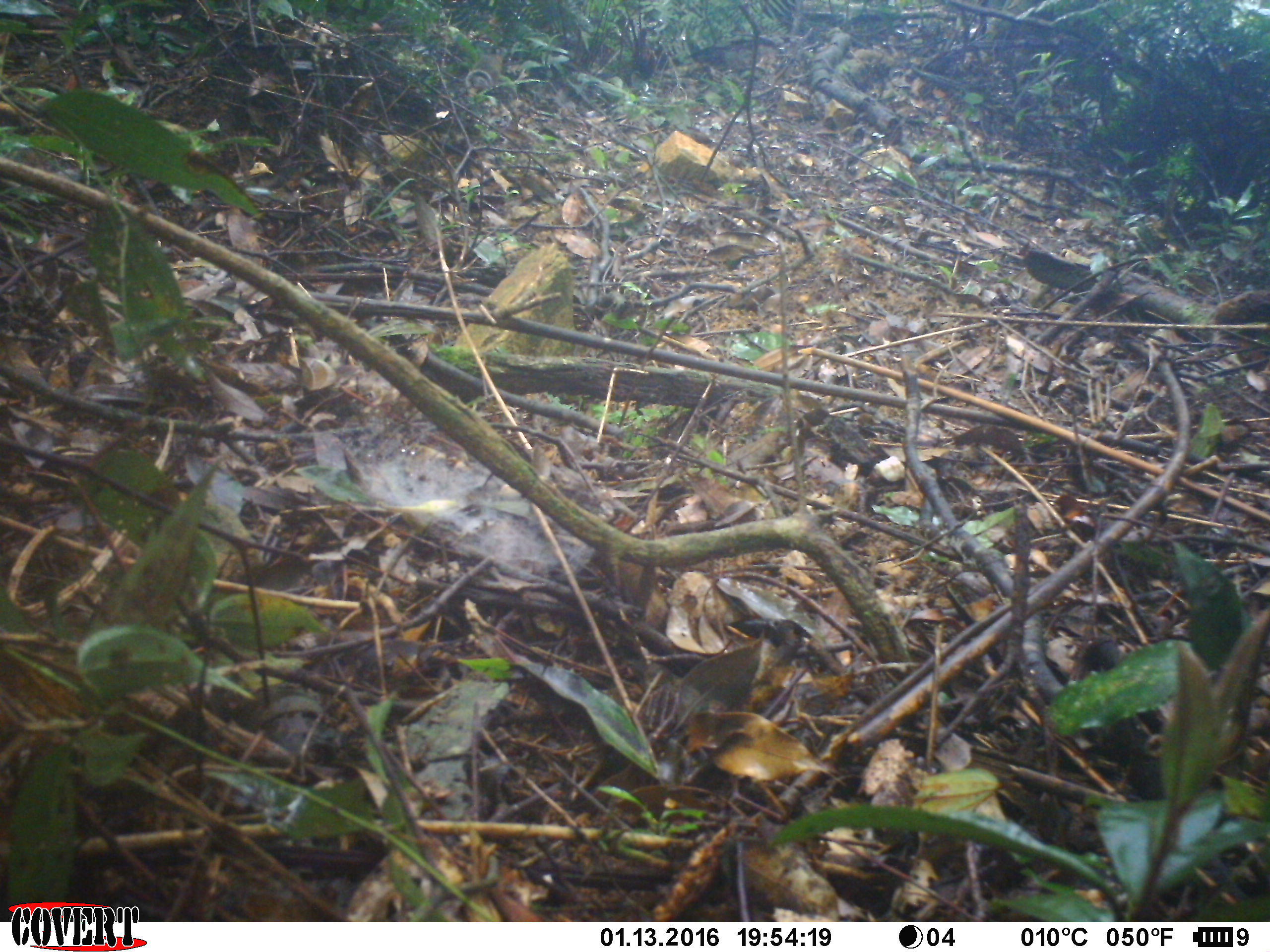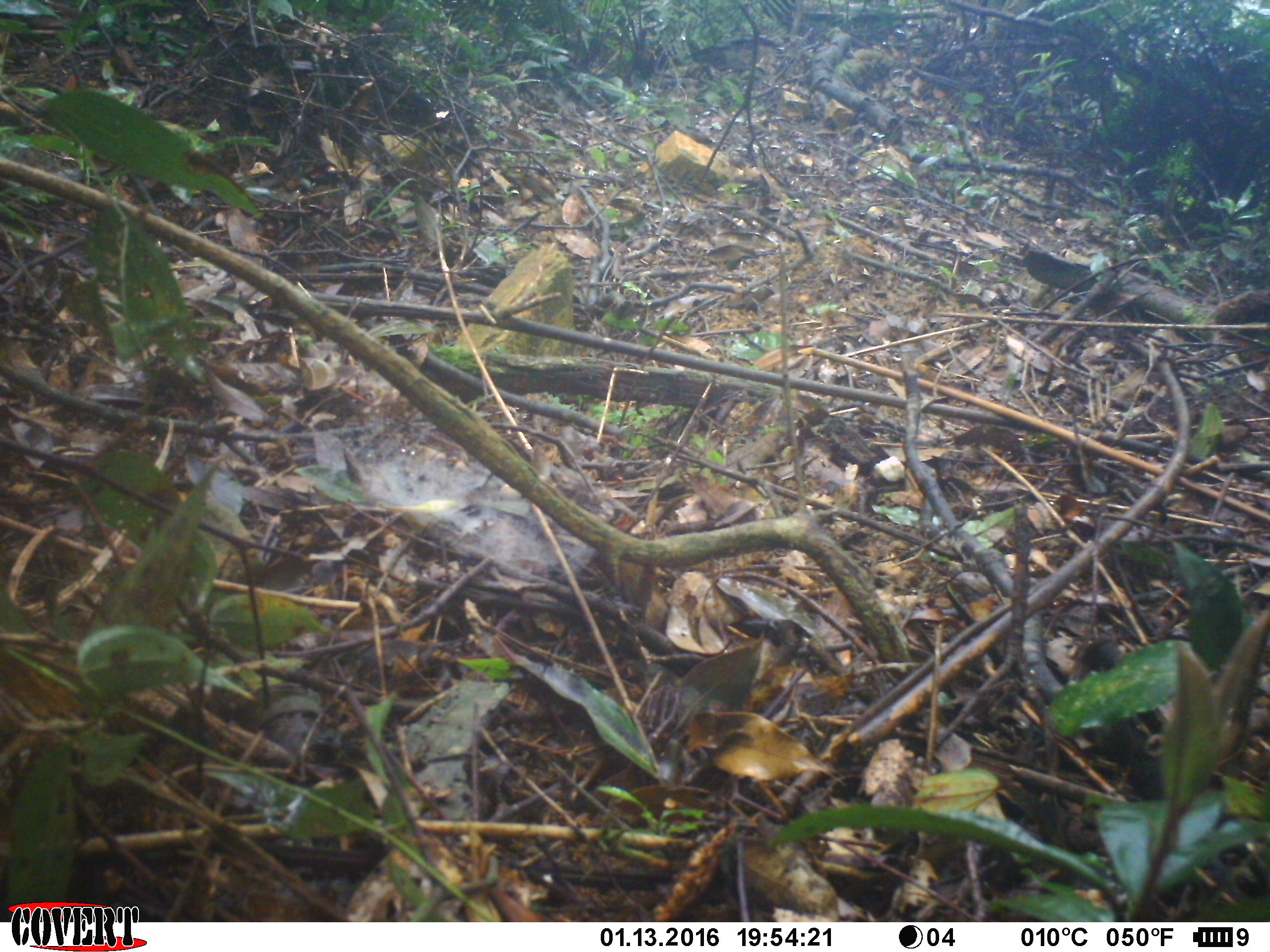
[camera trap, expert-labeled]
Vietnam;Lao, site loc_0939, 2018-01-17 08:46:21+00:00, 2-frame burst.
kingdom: Animalia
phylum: Chordata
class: Mammalia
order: Rodentia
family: Sciuridae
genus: Dremomys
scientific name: Dremomys rufigenis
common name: red-cheeked squirrel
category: red cheeked squirrel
Red cheeked squirrel (red-cheeked squirrel) (Dremomys rufigenis). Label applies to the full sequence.